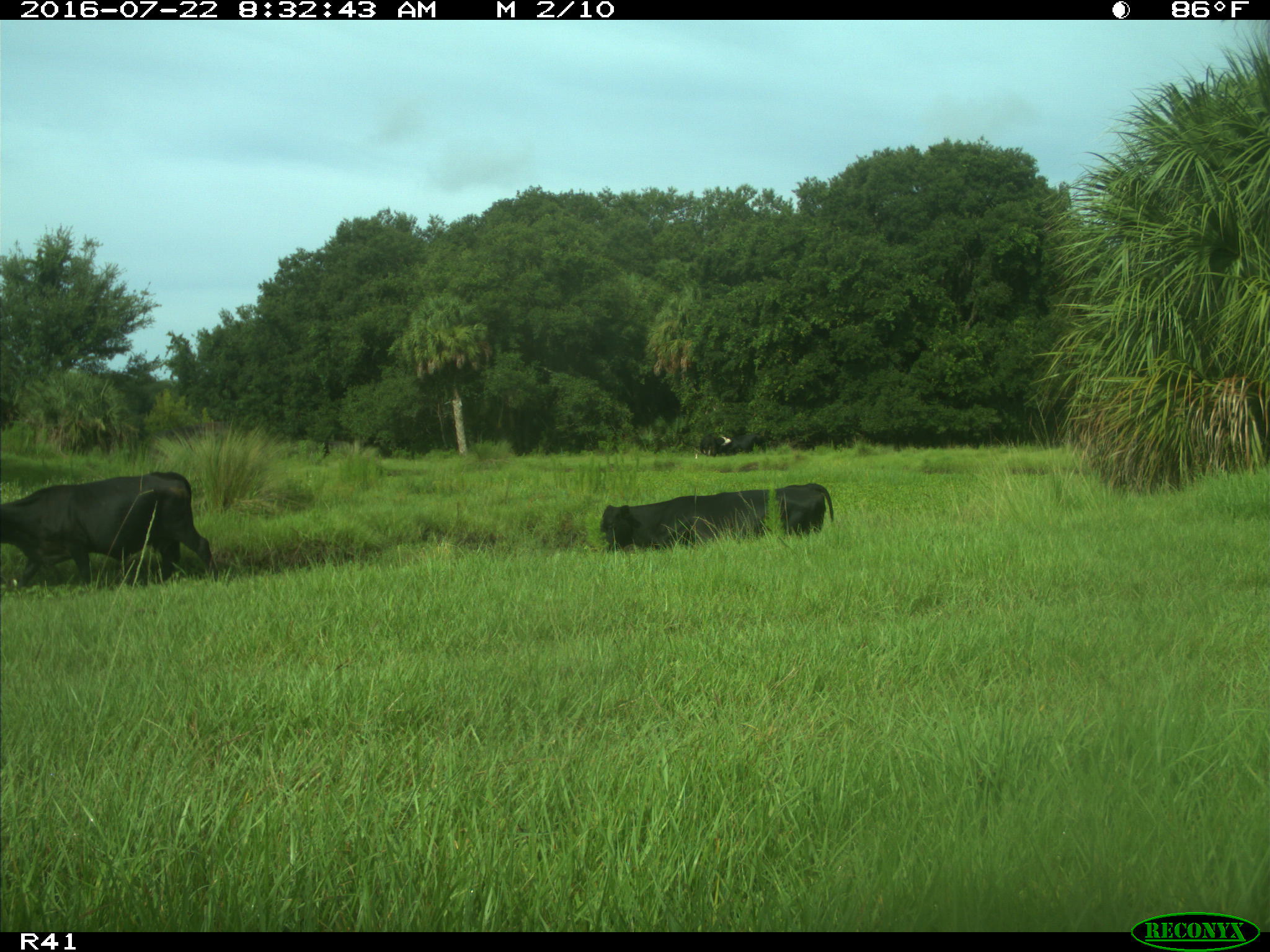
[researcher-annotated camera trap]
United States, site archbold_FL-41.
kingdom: Animalia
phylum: Chordata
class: Mammalia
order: Artiodactyla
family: Bovidae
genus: Bos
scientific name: Bos taurus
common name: domestic cow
Bos taurus (domestic cow).